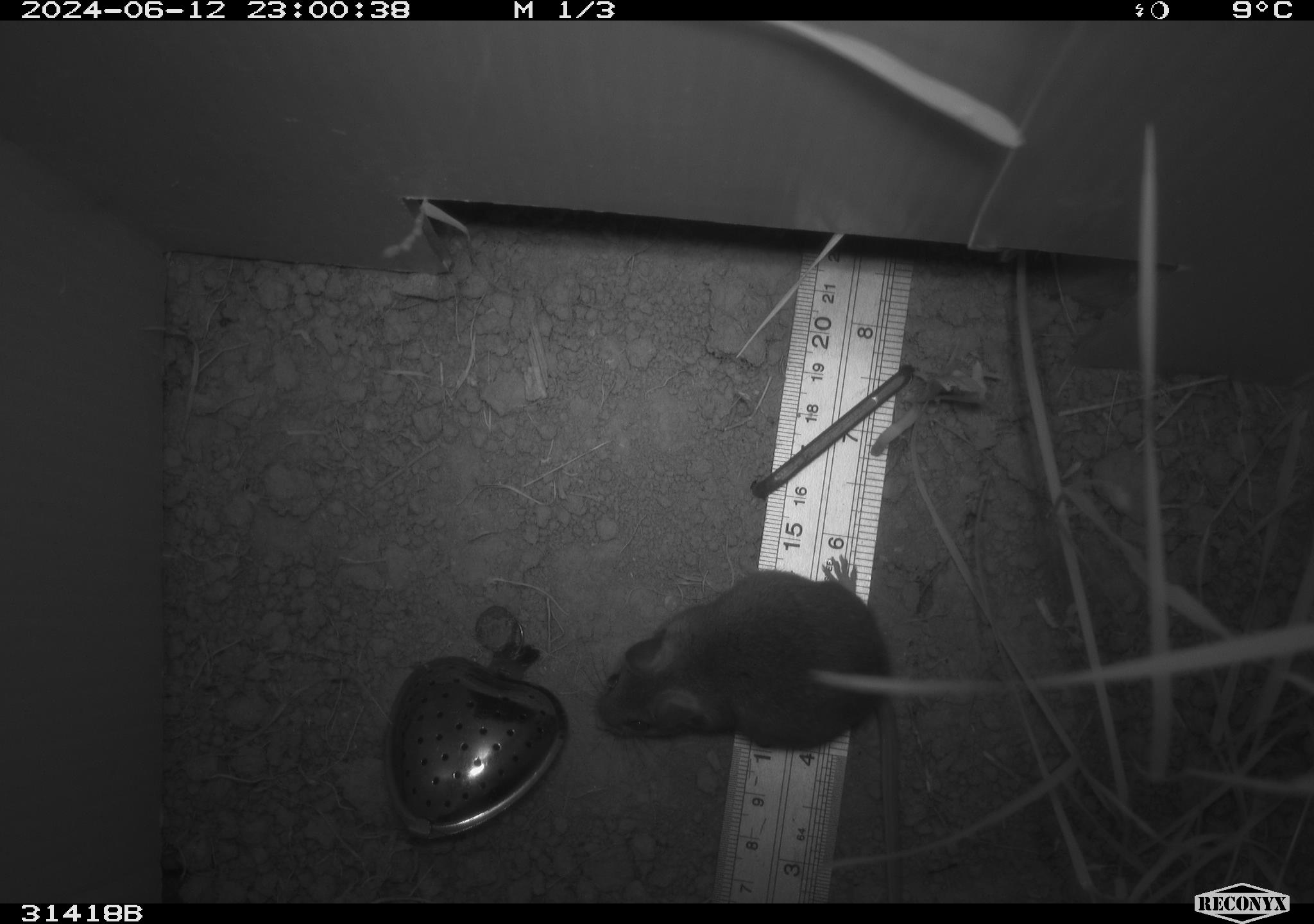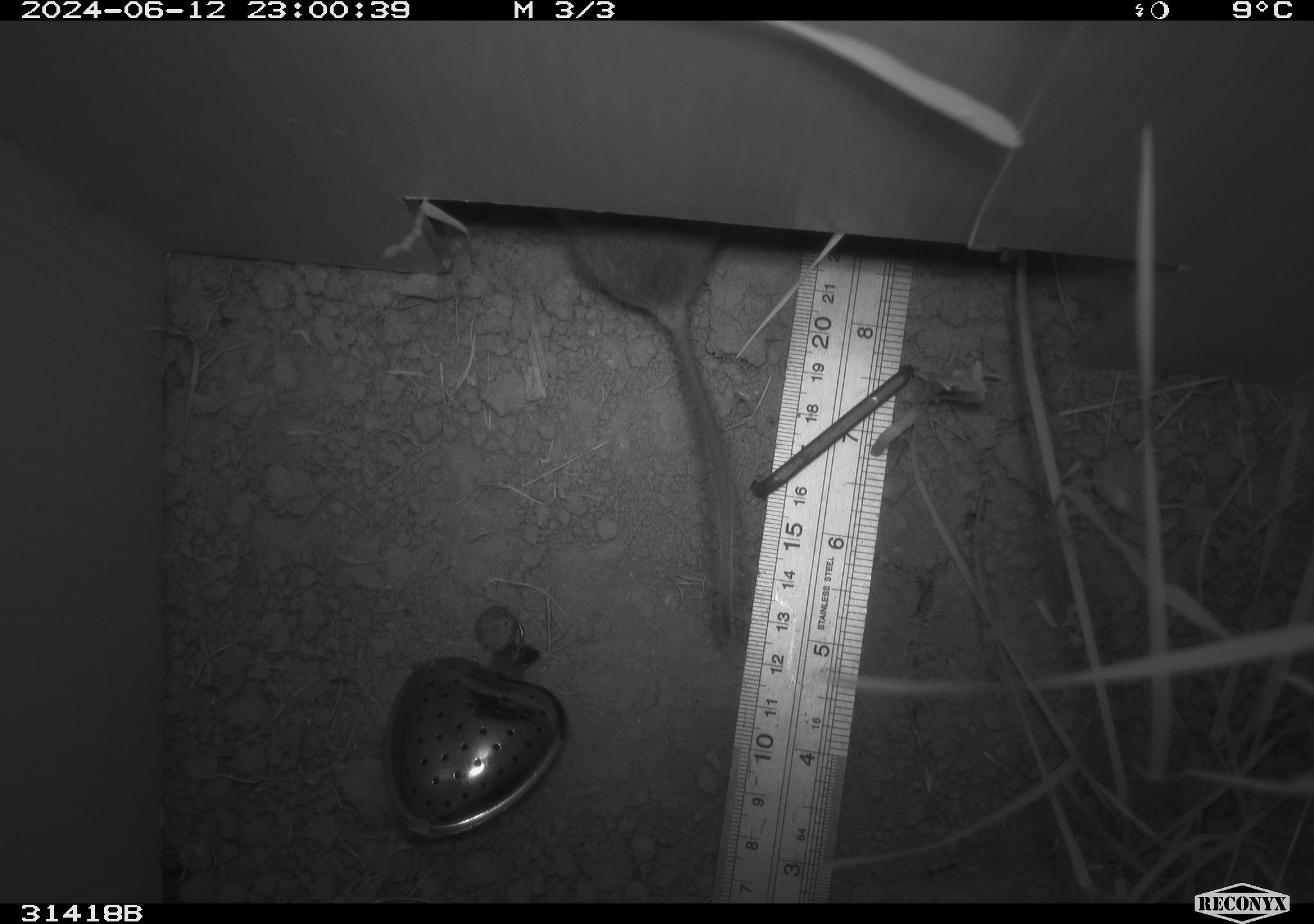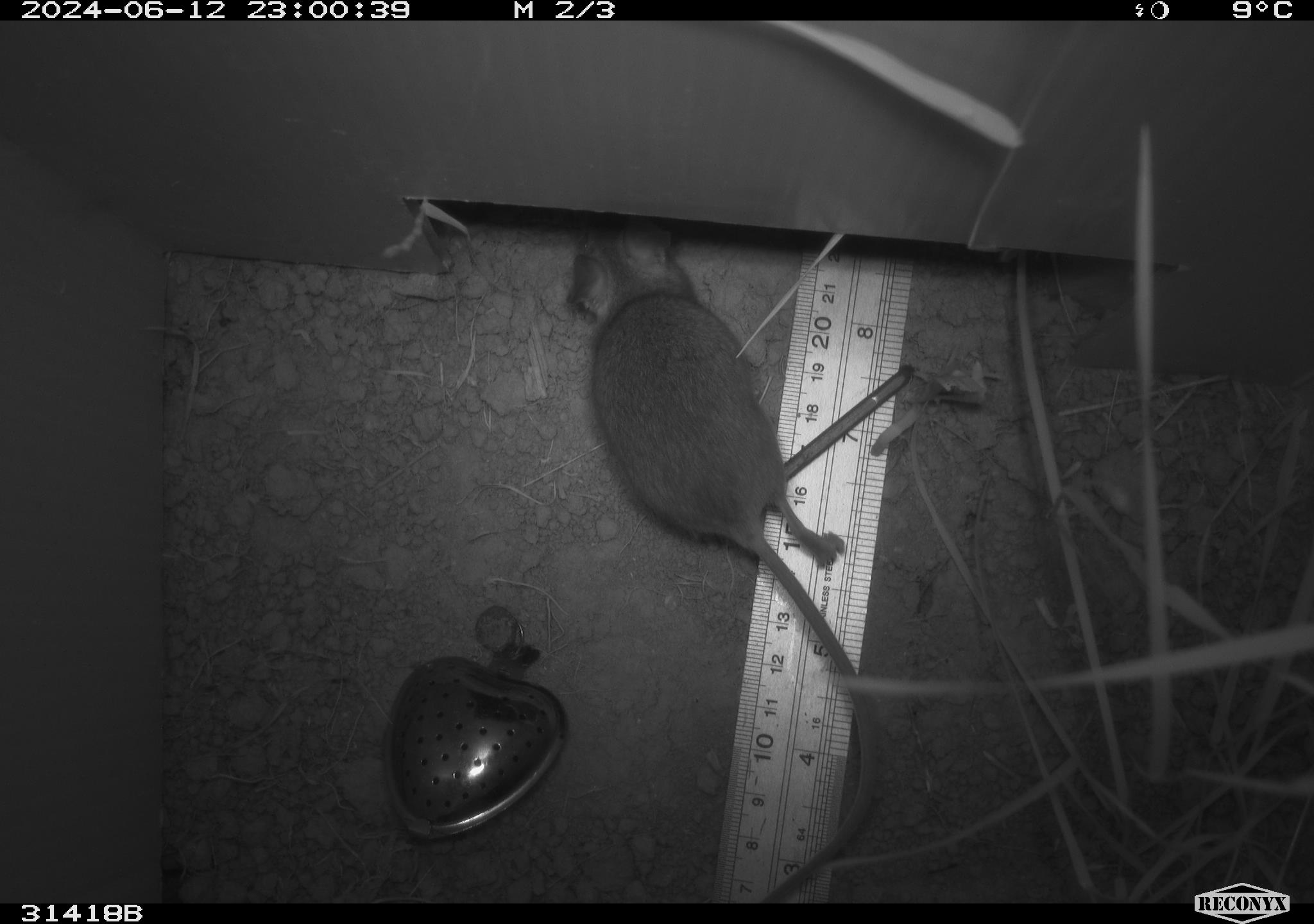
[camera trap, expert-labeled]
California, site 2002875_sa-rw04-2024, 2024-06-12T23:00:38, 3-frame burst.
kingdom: Animalia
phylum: Chordata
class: Mammalia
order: Rodentia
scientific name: Rodentia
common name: mouse species